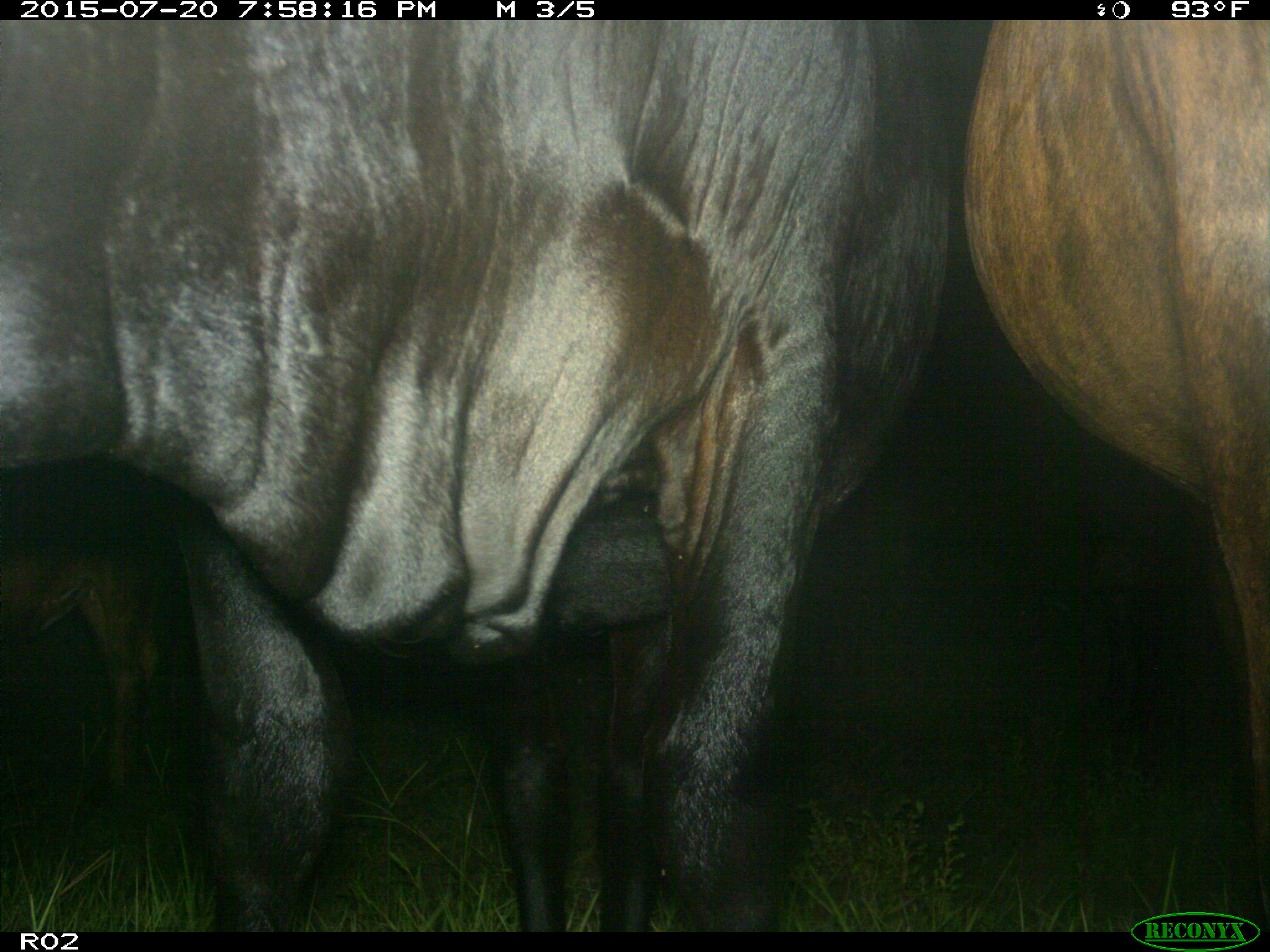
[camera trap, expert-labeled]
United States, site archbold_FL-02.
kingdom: Animalia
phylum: Chordata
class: Mammalia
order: Artiodactyla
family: Bovidae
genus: Bos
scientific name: Bos taurus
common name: domestic cow